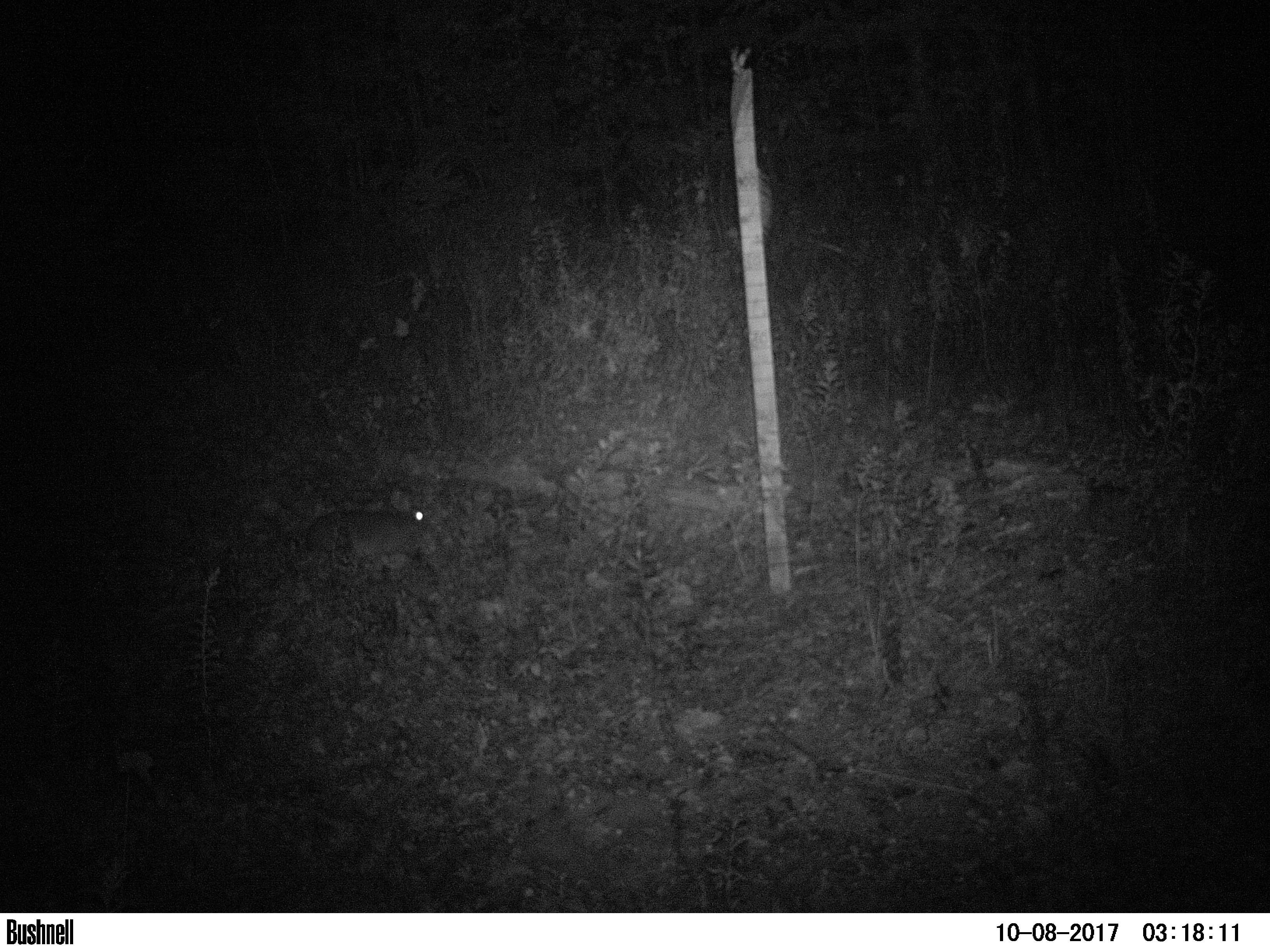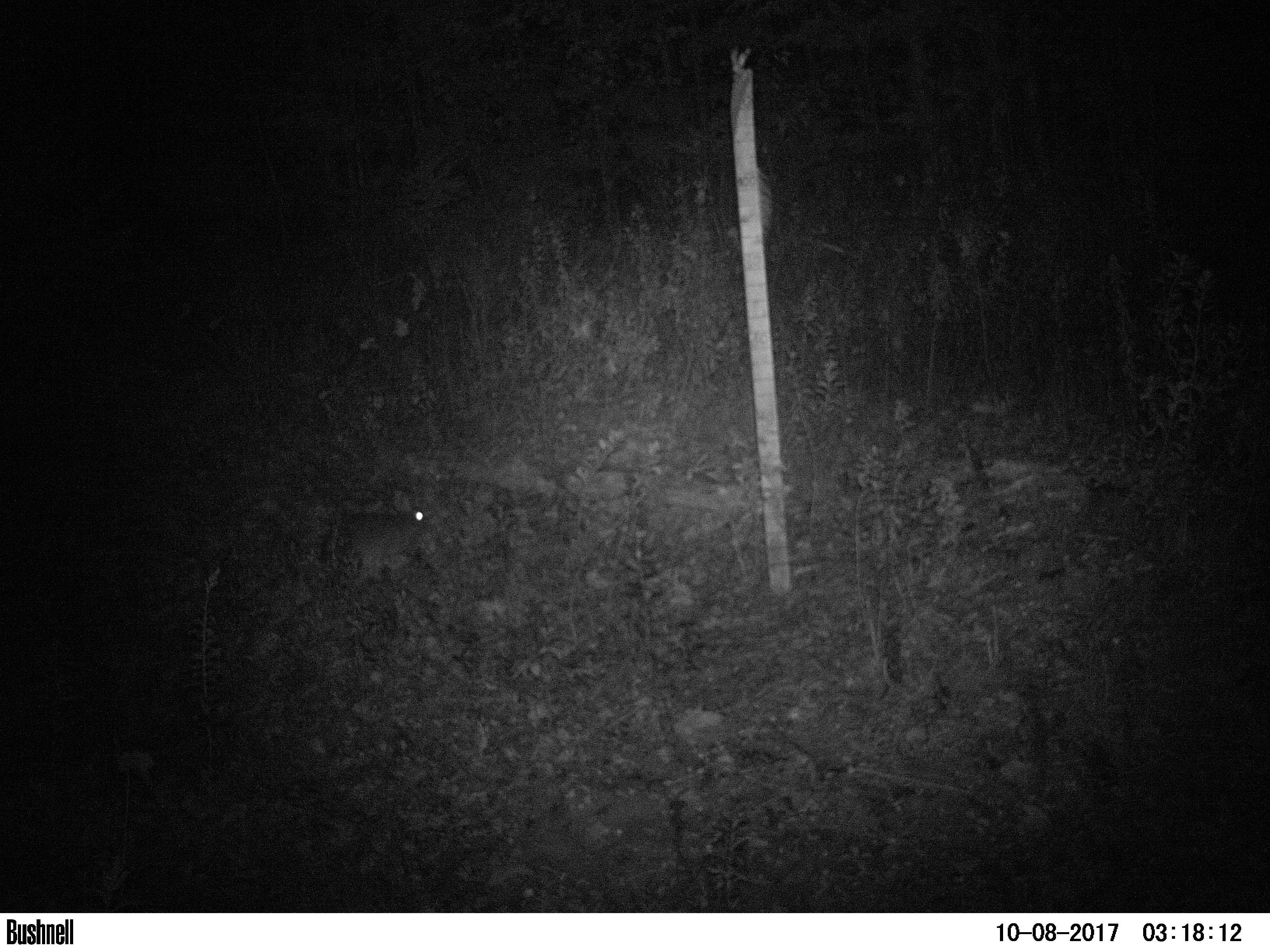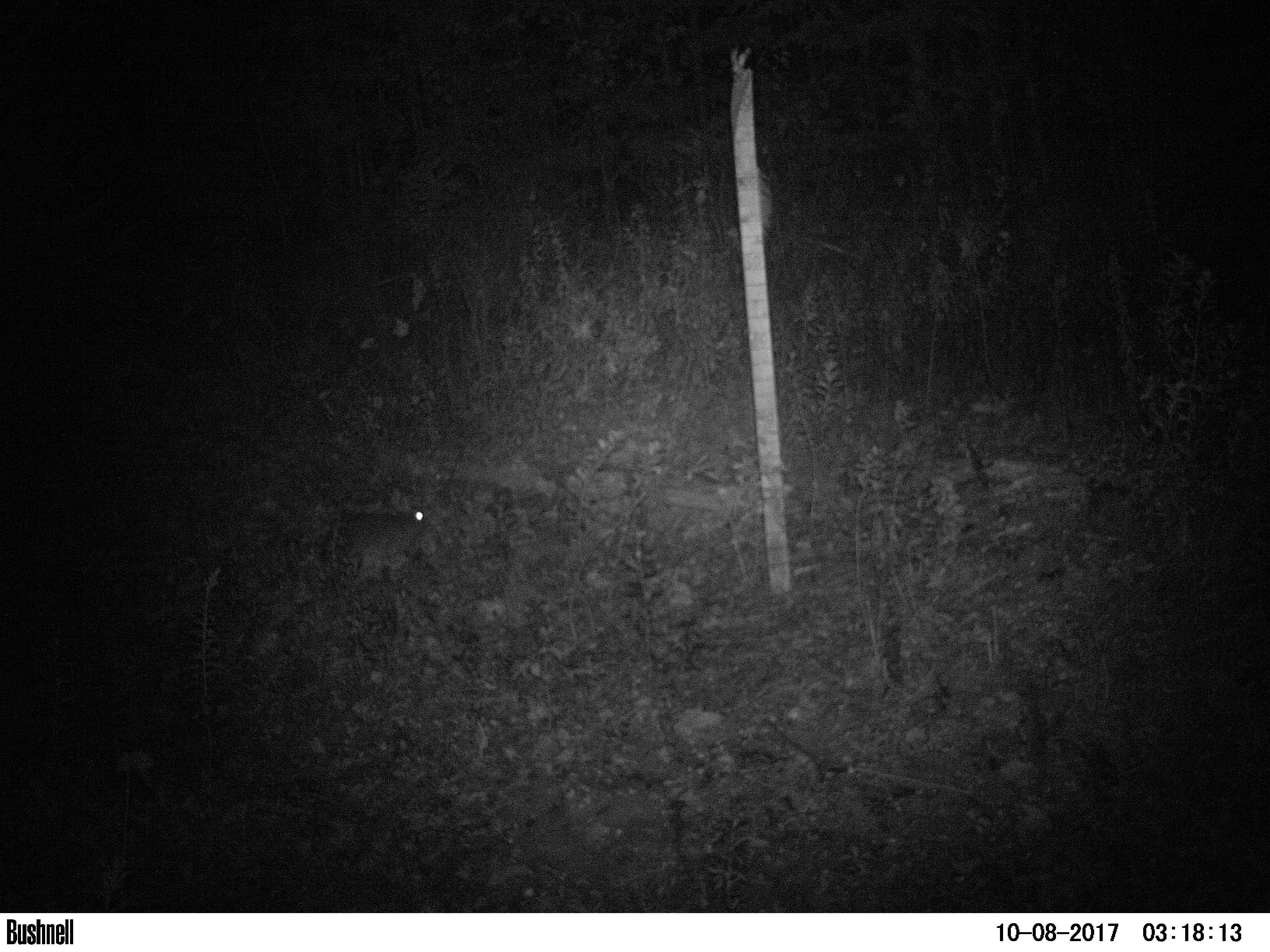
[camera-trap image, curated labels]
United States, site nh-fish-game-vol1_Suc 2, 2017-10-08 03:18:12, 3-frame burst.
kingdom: Animalia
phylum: Chordata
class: Mammalia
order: Lagomorpha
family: Leporidae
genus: Lepus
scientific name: Lepus americanus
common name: snowshoe hare